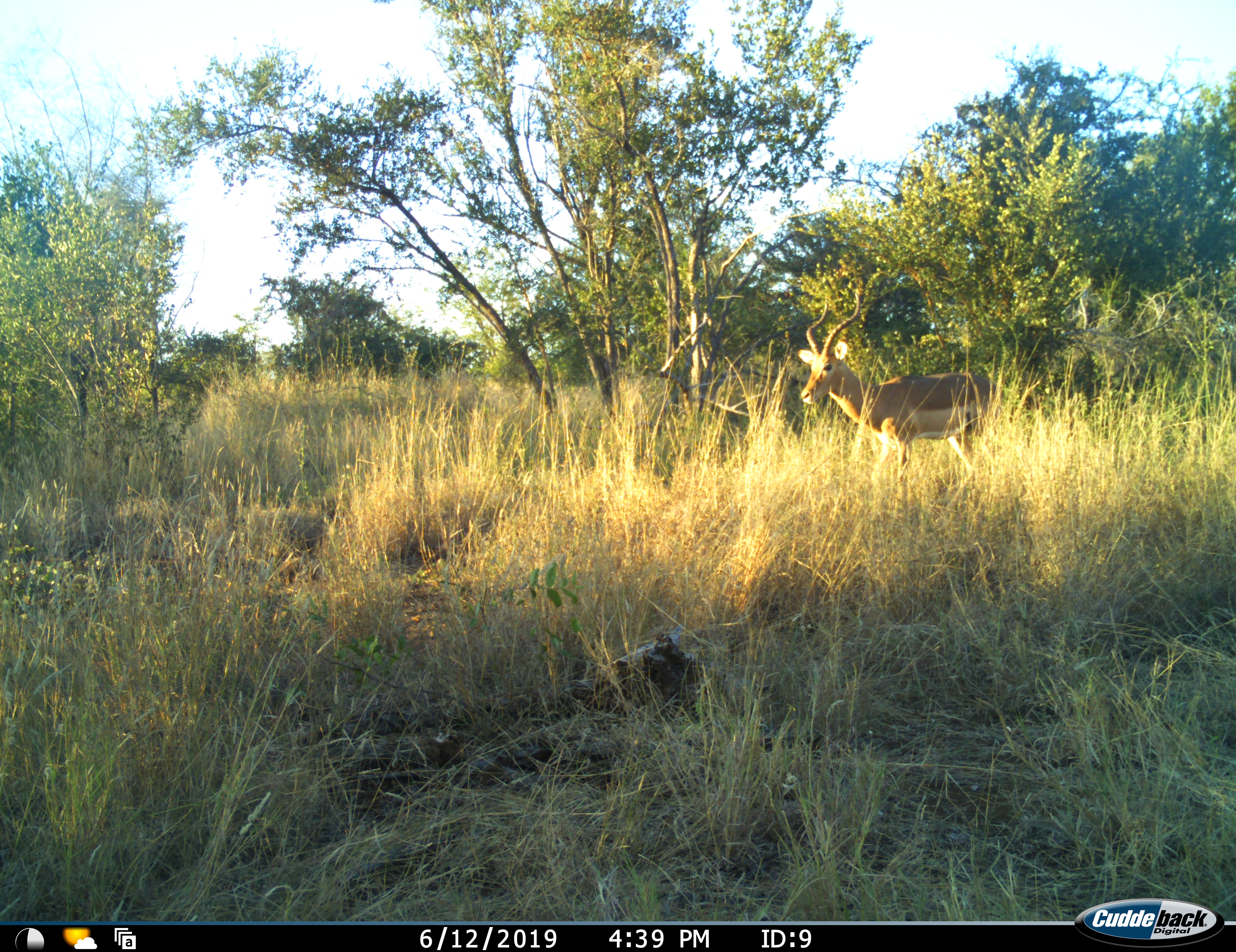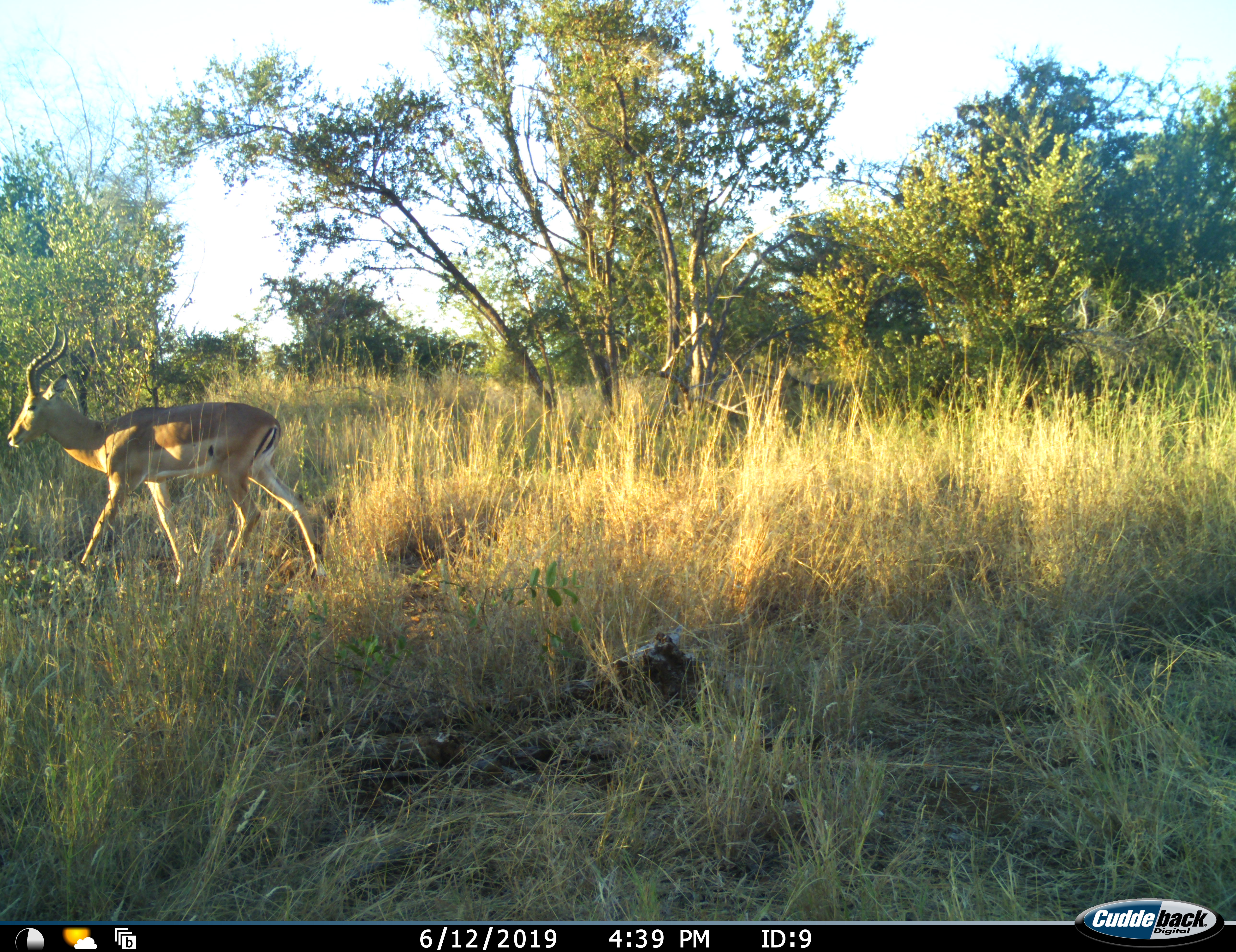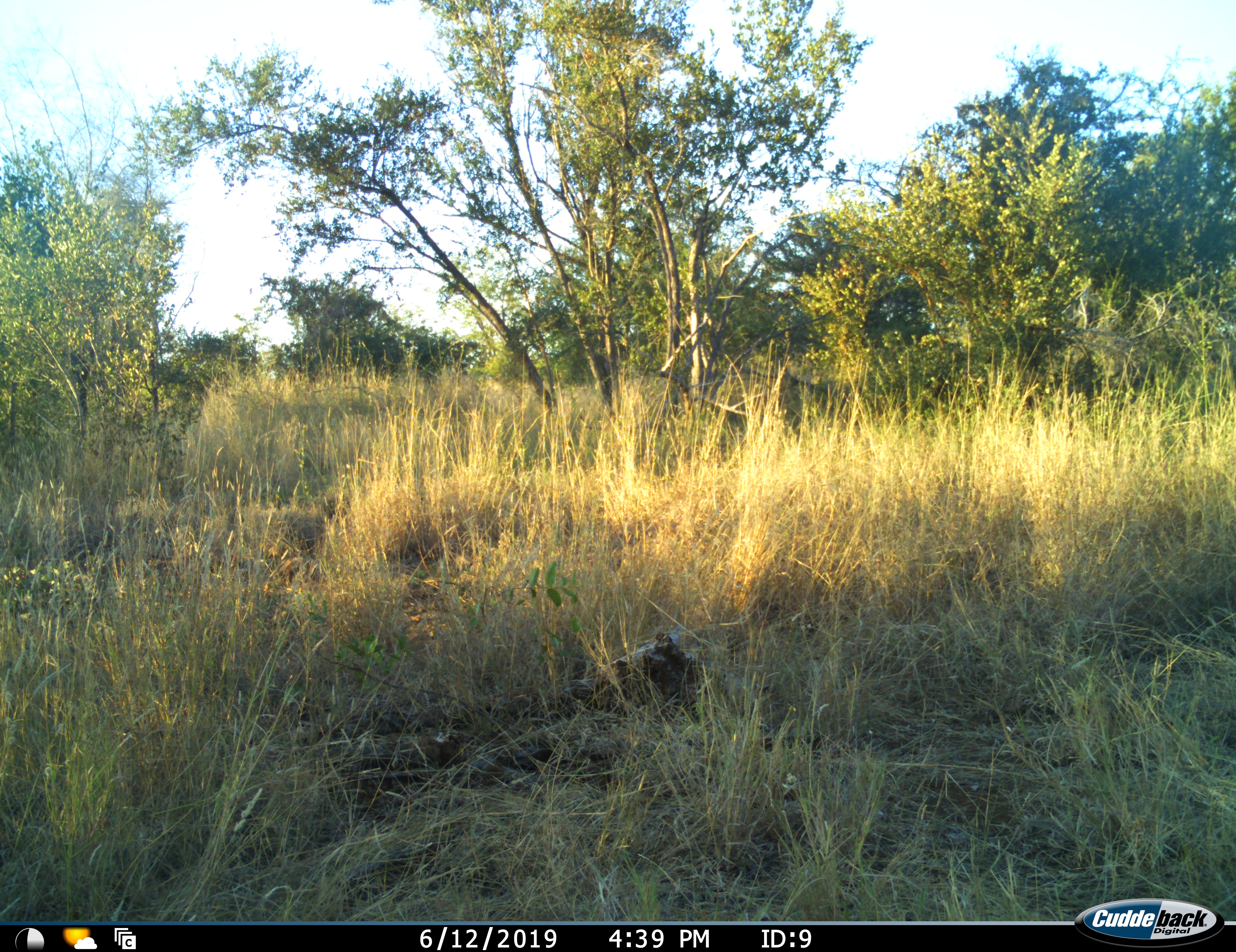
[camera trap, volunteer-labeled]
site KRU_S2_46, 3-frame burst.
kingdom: Animalia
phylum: Chordata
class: Mammalia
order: Artiodactyla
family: Bovidae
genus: Aepyceros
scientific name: Aepyceros melampus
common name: impala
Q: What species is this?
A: Impala (Aepyceros melampus).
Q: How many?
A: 1.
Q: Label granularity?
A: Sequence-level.